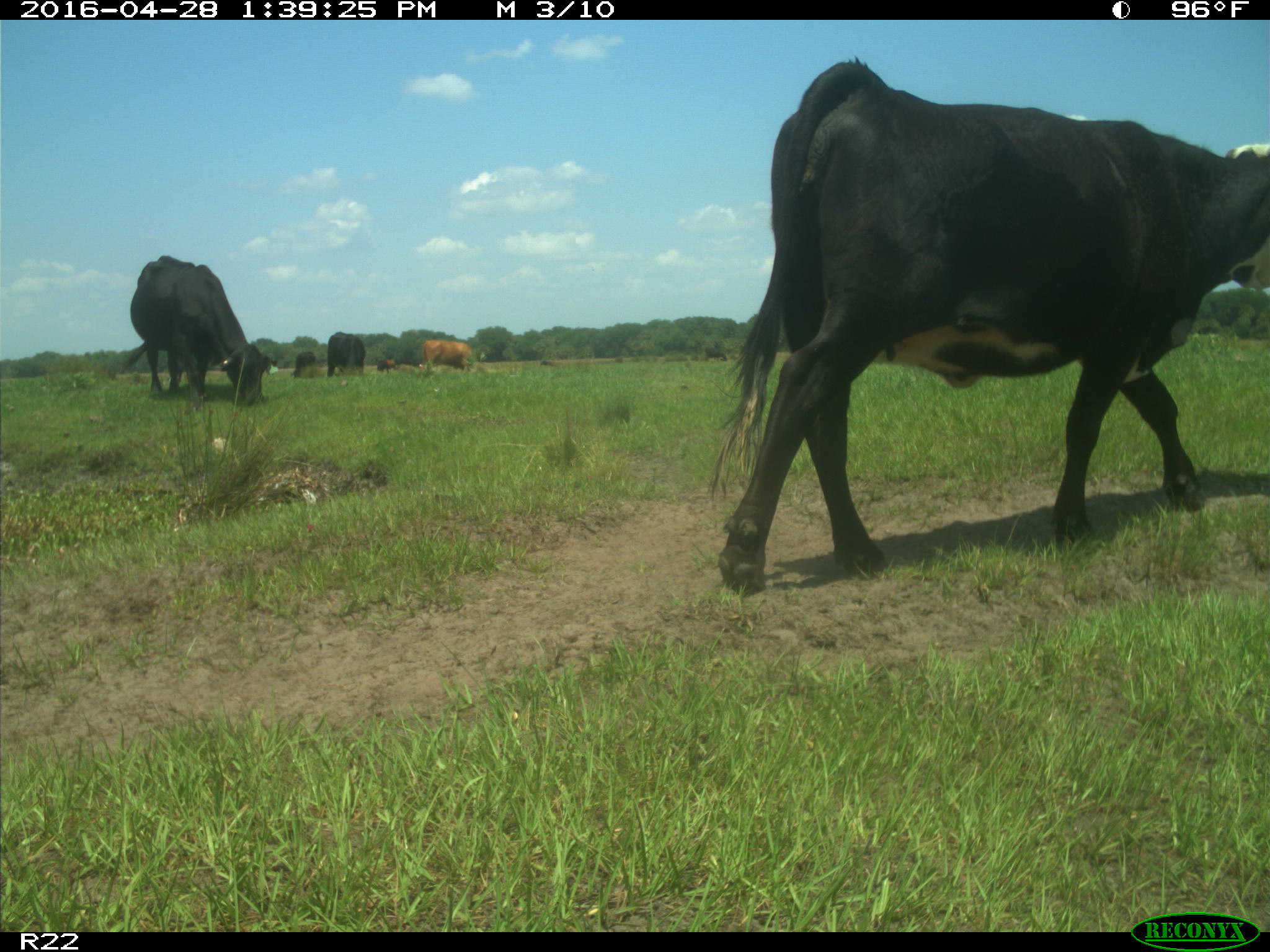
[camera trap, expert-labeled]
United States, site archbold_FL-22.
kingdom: Animalia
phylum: Chordata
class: Mammalia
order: Artiodactyla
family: Bovidae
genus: Bos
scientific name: Bos taurus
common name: domestic cow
Bos taurus (domestic cow).